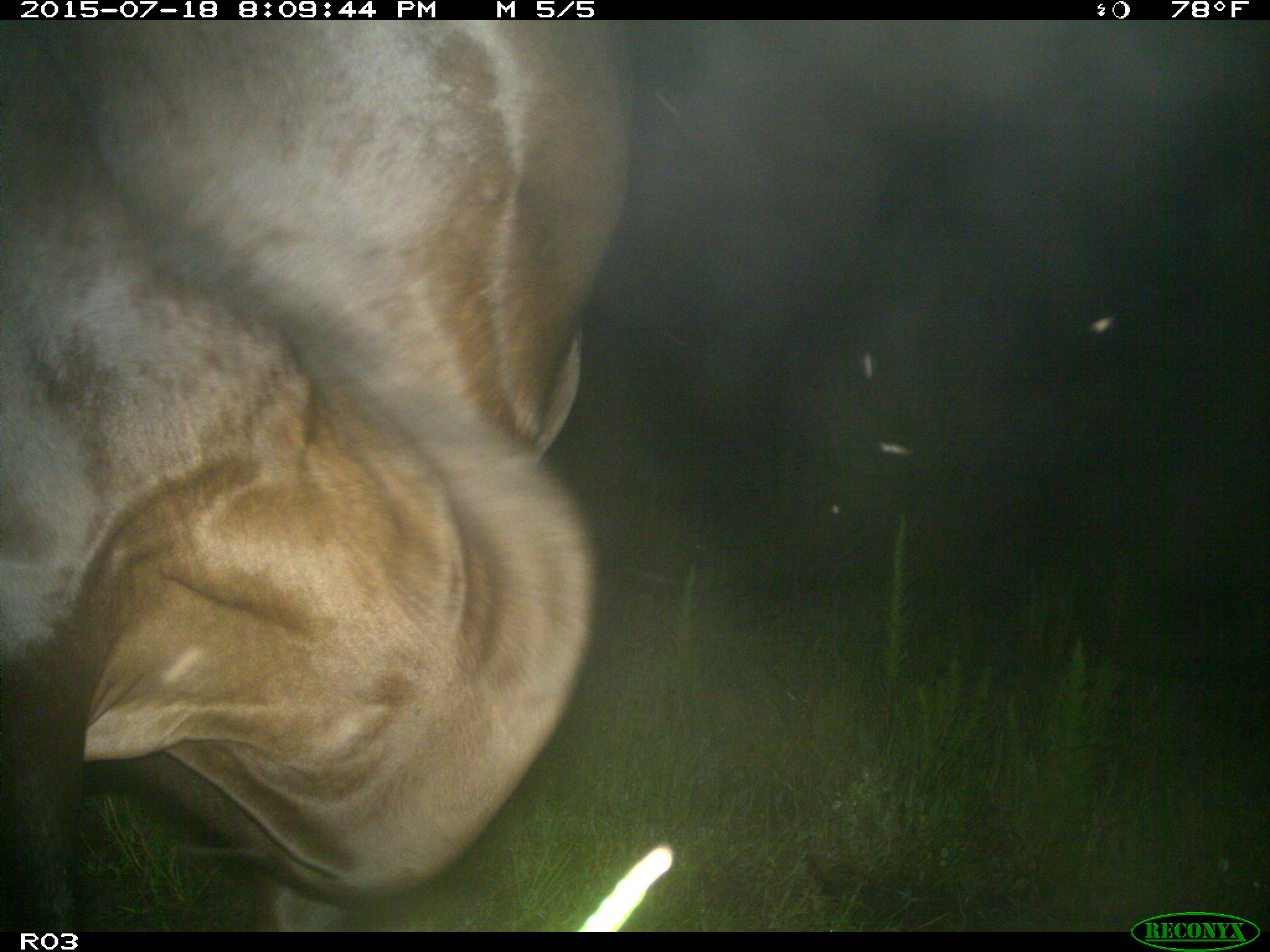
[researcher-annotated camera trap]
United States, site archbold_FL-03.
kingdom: Animalia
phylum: Chordata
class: Mammalia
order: Artiodactyla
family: Bovidae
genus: Bos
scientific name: Bos taurus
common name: domestic cow